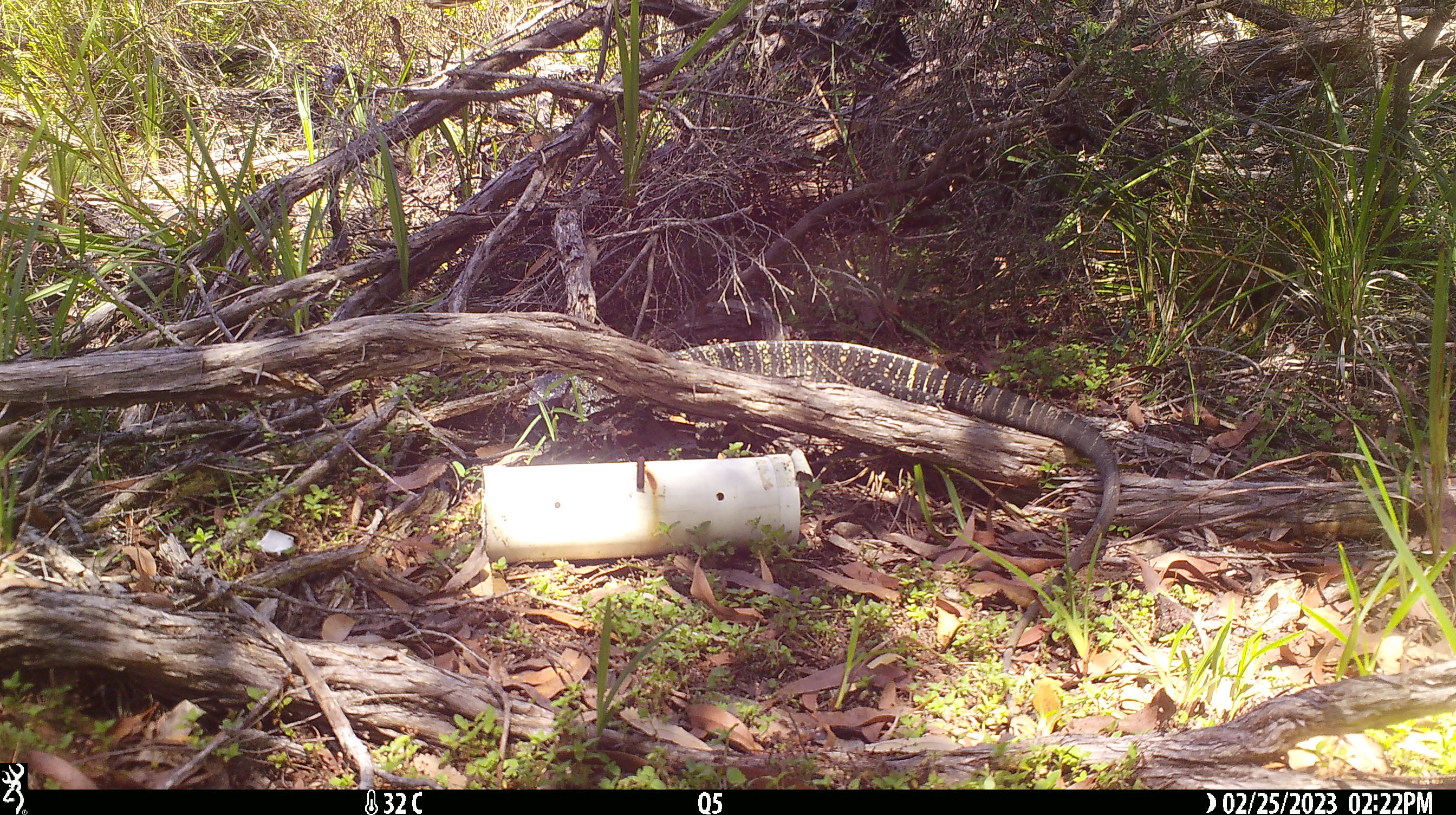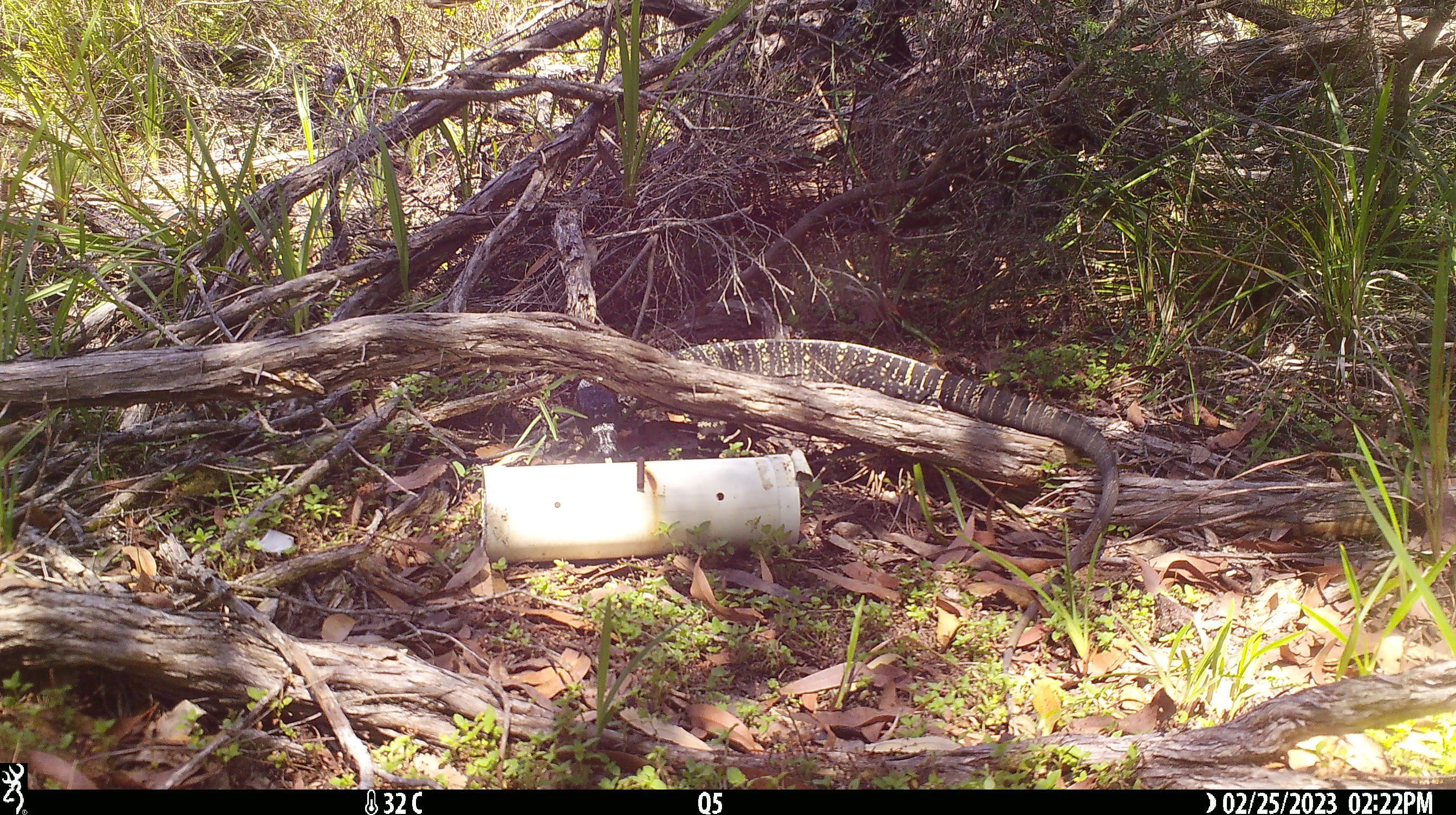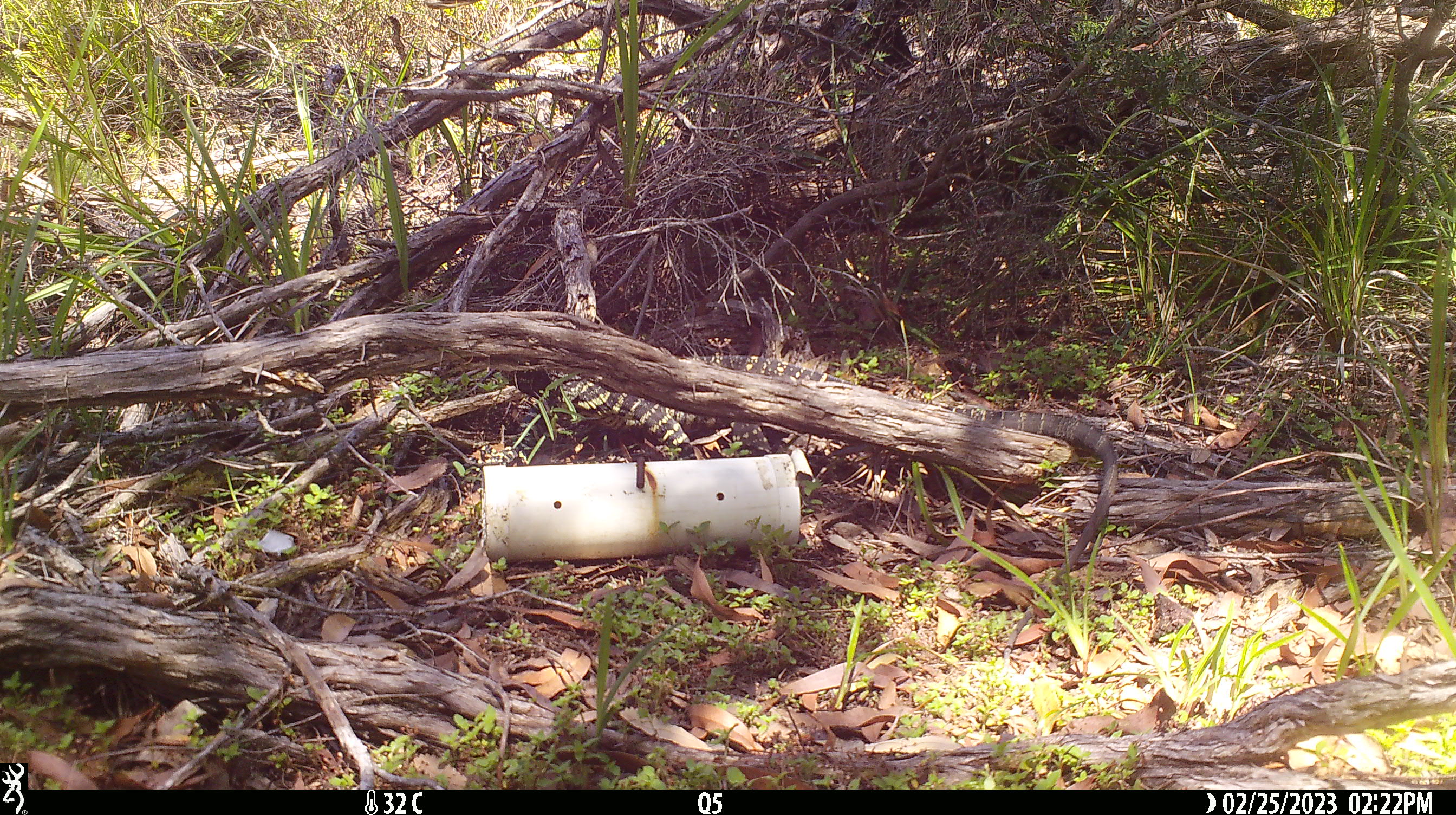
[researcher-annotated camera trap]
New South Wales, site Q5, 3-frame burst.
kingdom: Animalia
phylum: Chordata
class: Reptilia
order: Squamata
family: Varanidae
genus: Varanus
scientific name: Varanus varius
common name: lace monitor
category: goanna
Goanna (lace monitor) (Varanus varius).